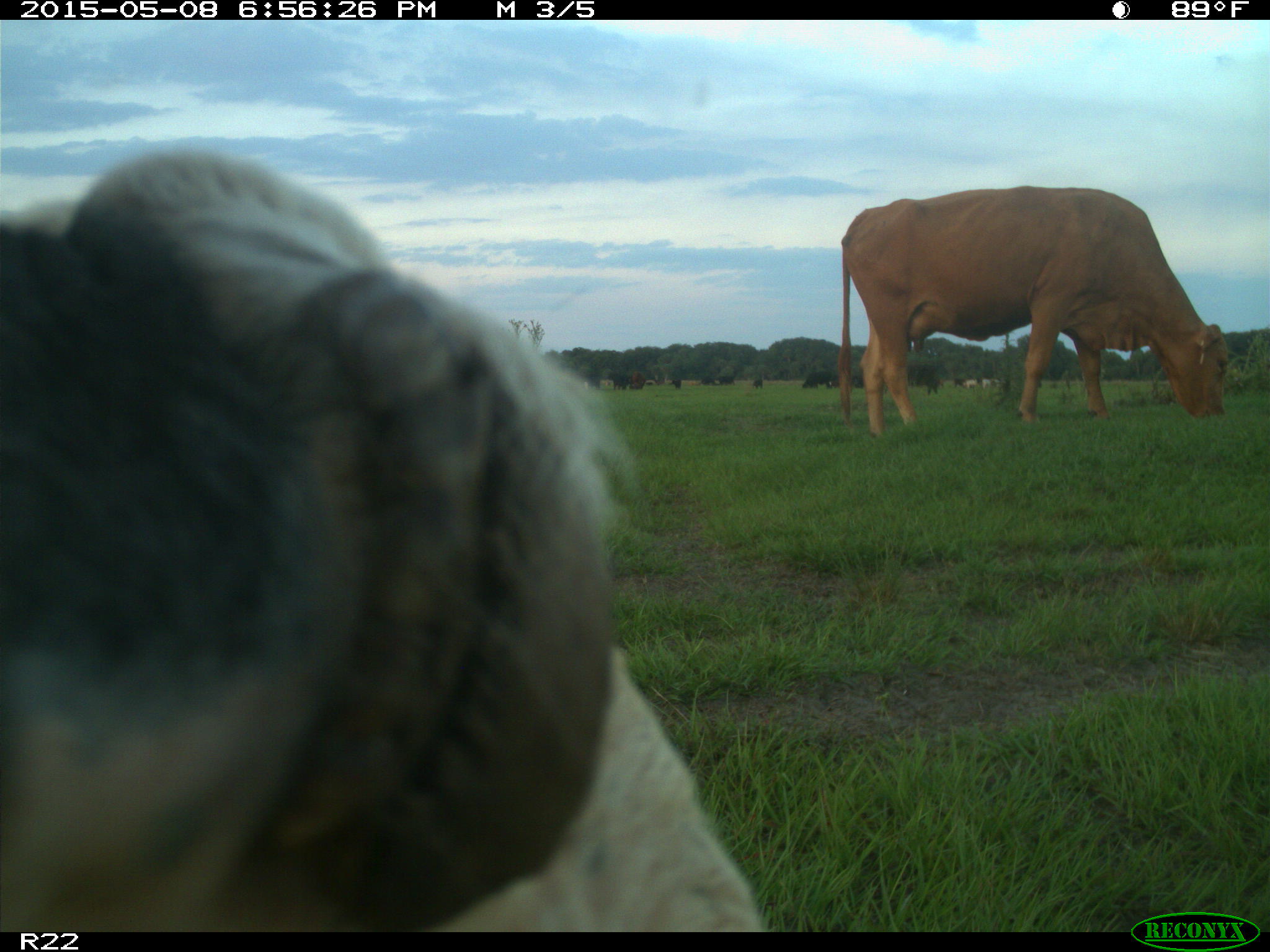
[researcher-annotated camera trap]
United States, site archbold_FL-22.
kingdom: Animalia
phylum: Chordata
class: Mammalia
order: Artiodactyla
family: Bovidae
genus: Bos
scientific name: Bos taurus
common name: domestic cow